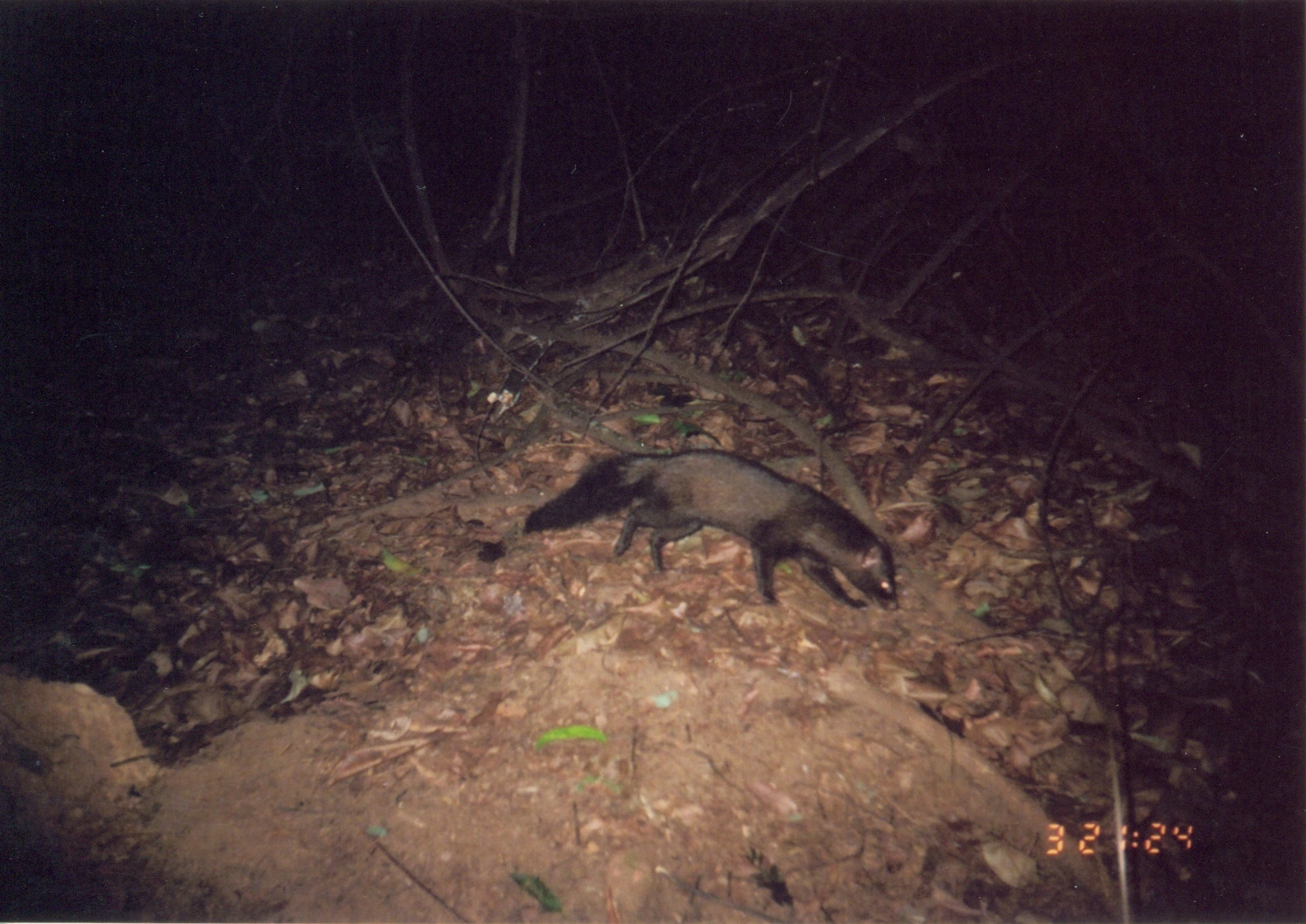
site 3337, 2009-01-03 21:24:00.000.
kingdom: Animalia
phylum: Chordata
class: Mammalia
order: Carnivora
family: Herpestidae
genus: Bdeogale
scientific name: Bdeogale crassicauda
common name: bushy-tailed mongoose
Bdeogale crassicauda (bushy-tailed mongoose), count 1.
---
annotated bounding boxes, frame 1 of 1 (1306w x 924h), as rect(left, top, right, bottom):
bdeogale crassicauda: rect(522, 444, 901, 612)